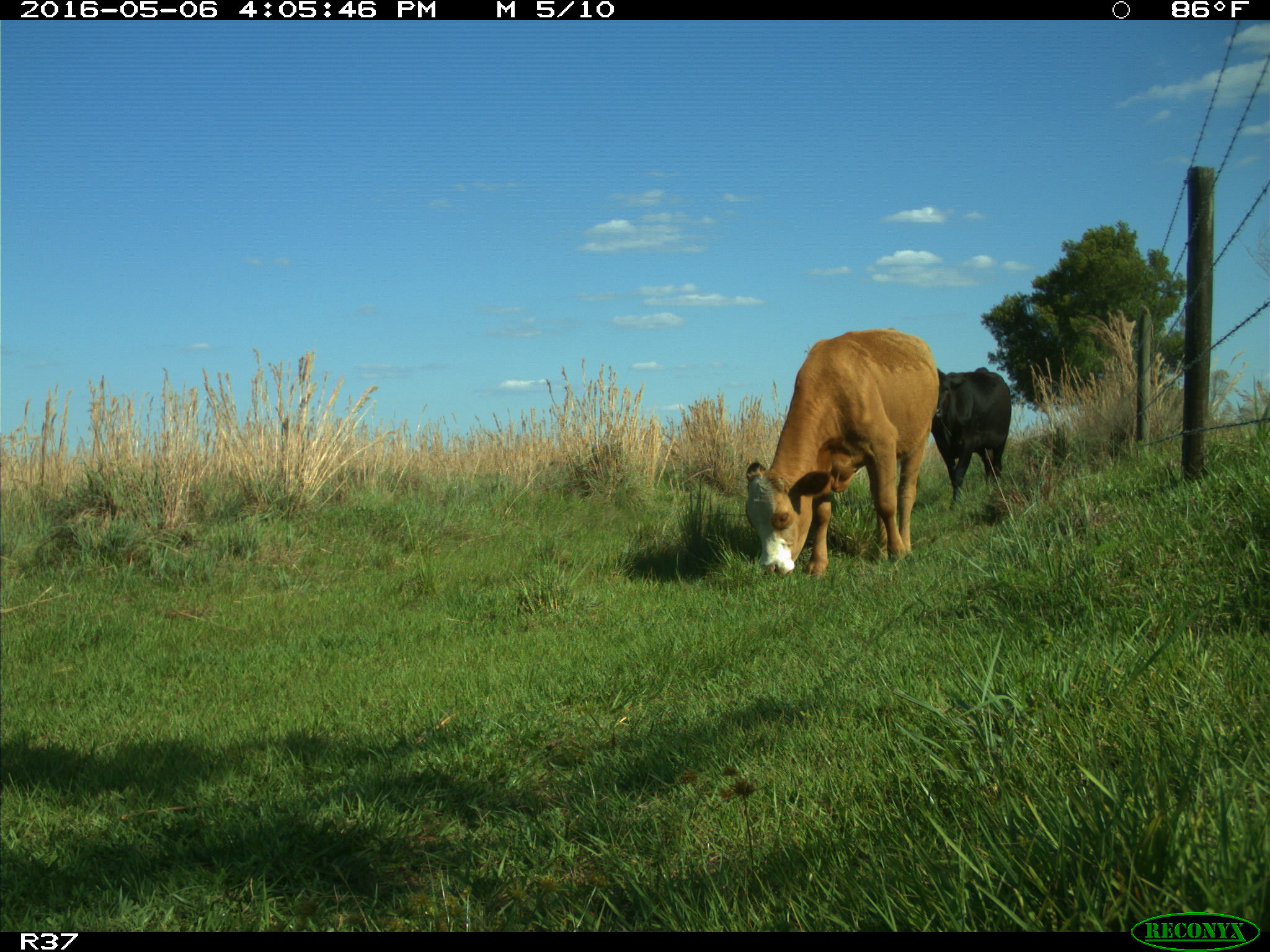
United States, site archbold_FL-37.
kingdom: Animalia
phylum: Chordata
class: Mammalia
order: Artiodactyla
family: Bovidae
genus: Bos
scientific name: Bos taurus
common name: domestic cow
Bos taurus (domestic cow).